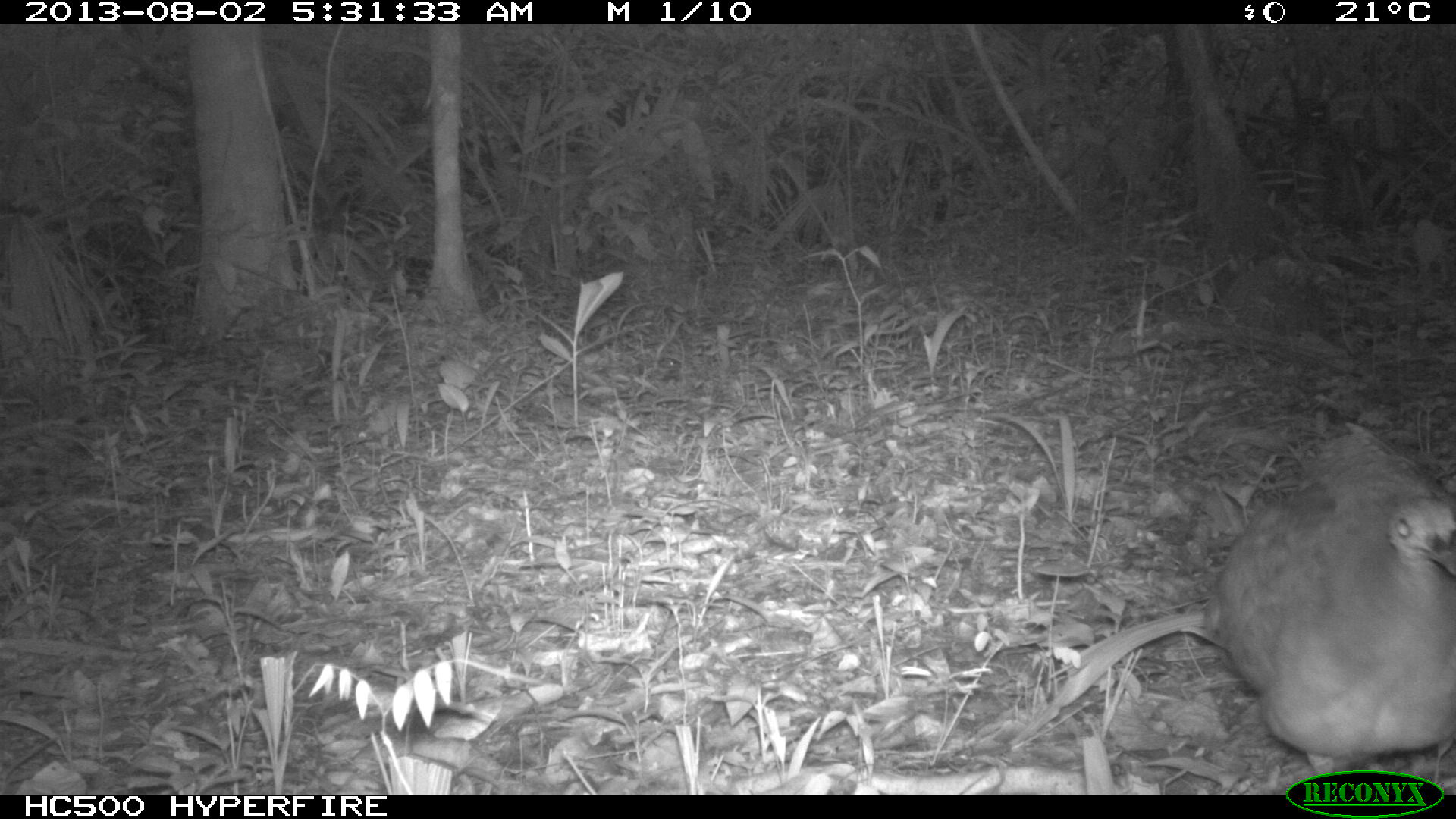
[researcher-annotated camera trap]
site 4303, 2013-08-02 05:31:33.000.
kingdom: Animalia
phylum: Chordata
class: Aves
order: Tinamiformes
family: Tinamidae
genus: Tinamus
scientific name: Tinamus major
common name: great tinamou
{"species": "Tinamus major (great tinamou)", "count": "1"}